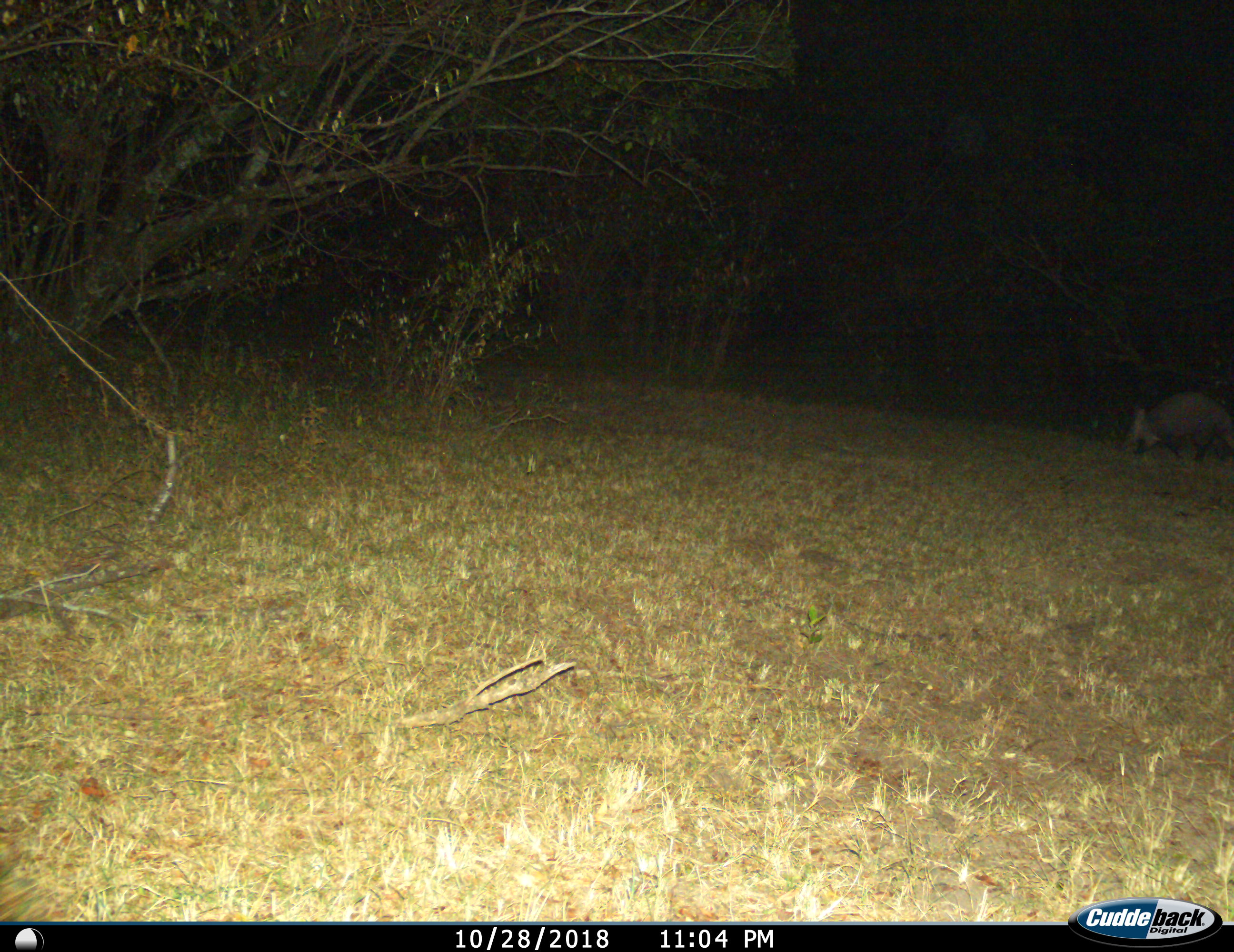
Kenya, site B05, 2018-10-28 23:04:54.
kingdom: Animalia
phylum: Chordata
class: Mammalia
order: Tubulidentata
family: Orycteropodidae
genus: Orycteropus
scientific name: Orycteropus afer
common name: aardvark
Aardvark (Orycteropus afer), count 1. Behavior (volunteer vote fractions): standing 29%, resting 0%, moving 71%, interacting 0%. Young present (vote fraction): 0%. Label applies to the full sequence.